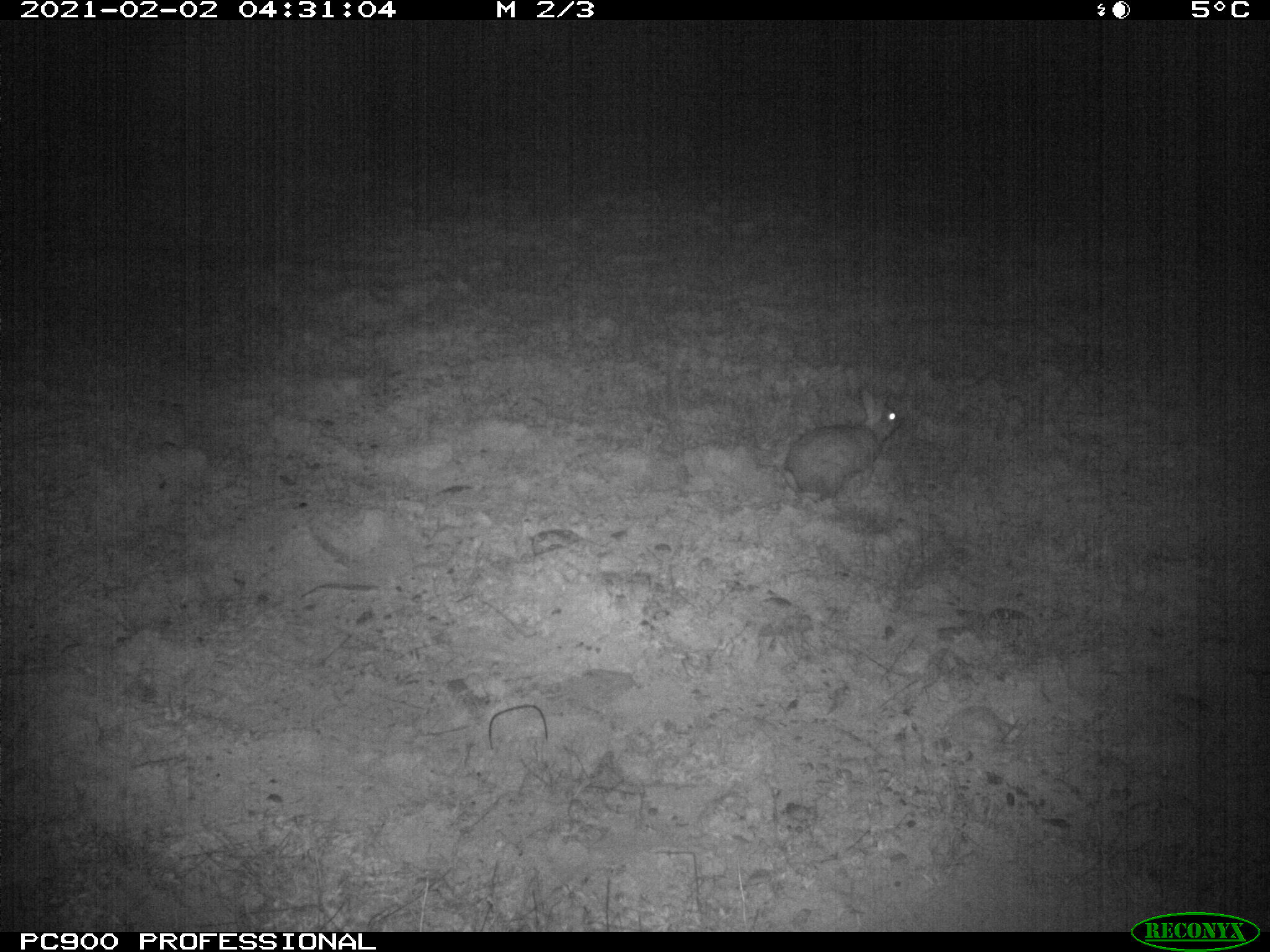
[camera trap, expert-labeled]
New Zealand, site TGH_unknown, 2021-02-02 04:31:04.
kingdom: Animalia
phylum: Chordata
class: Mammalia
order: Lagomorpha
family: Leporidae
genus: Oryctolagus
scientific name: Oryctolagus cuniculus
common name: european rabbit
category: rabbit